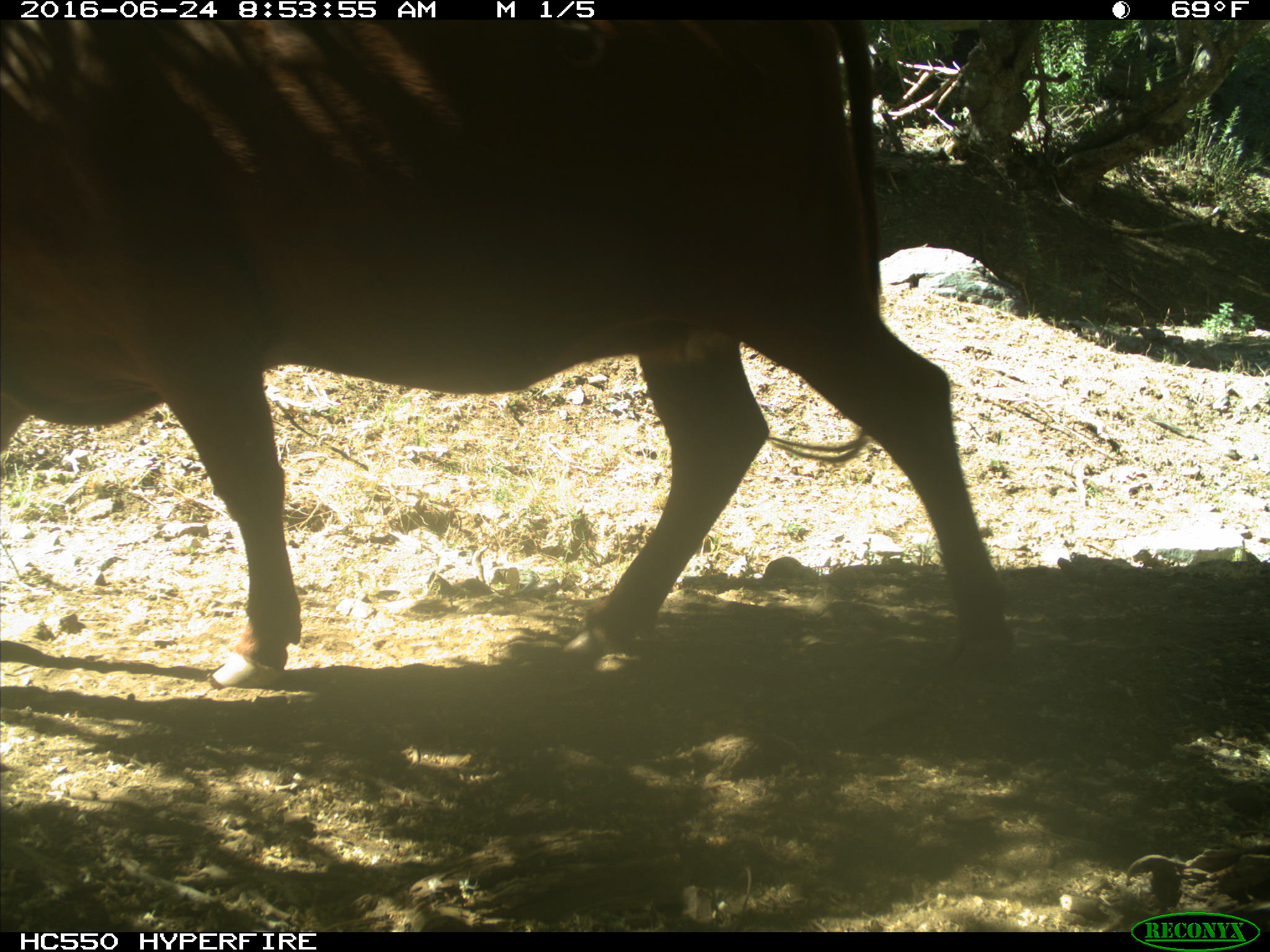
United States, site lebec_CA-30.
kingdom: Animalia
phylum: Chordata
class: Mammalia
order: Artiodactyla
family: Bovidae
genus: Bos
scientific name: Bos taurus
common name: domestic cow